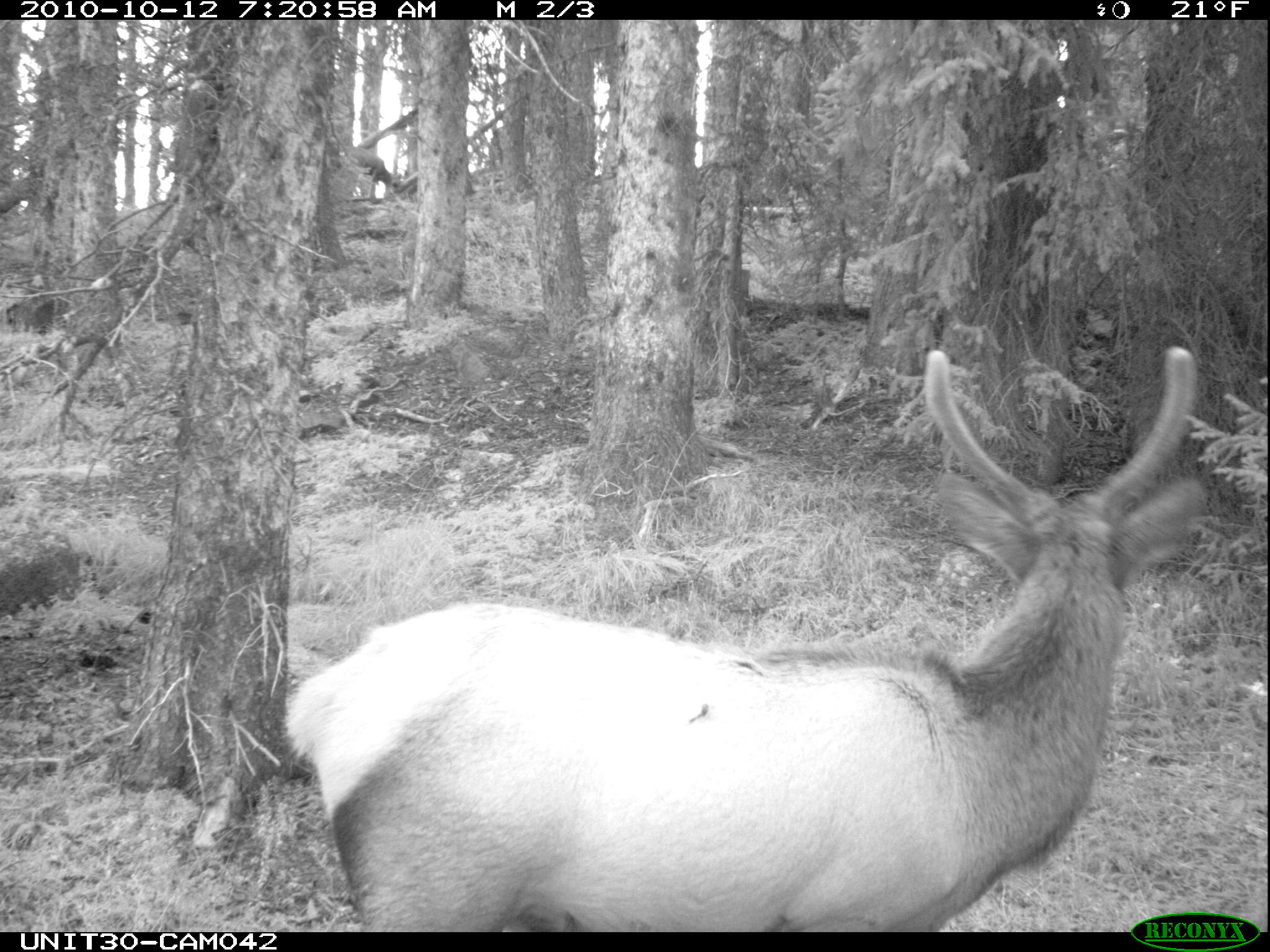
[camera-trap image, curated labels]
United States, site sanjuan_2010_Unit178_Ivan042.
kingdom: Animalia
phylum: Chordata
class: Mammalia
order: Artiodactyla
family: Cervidae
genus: Cervus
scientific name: Cervus elaphus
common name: red deer